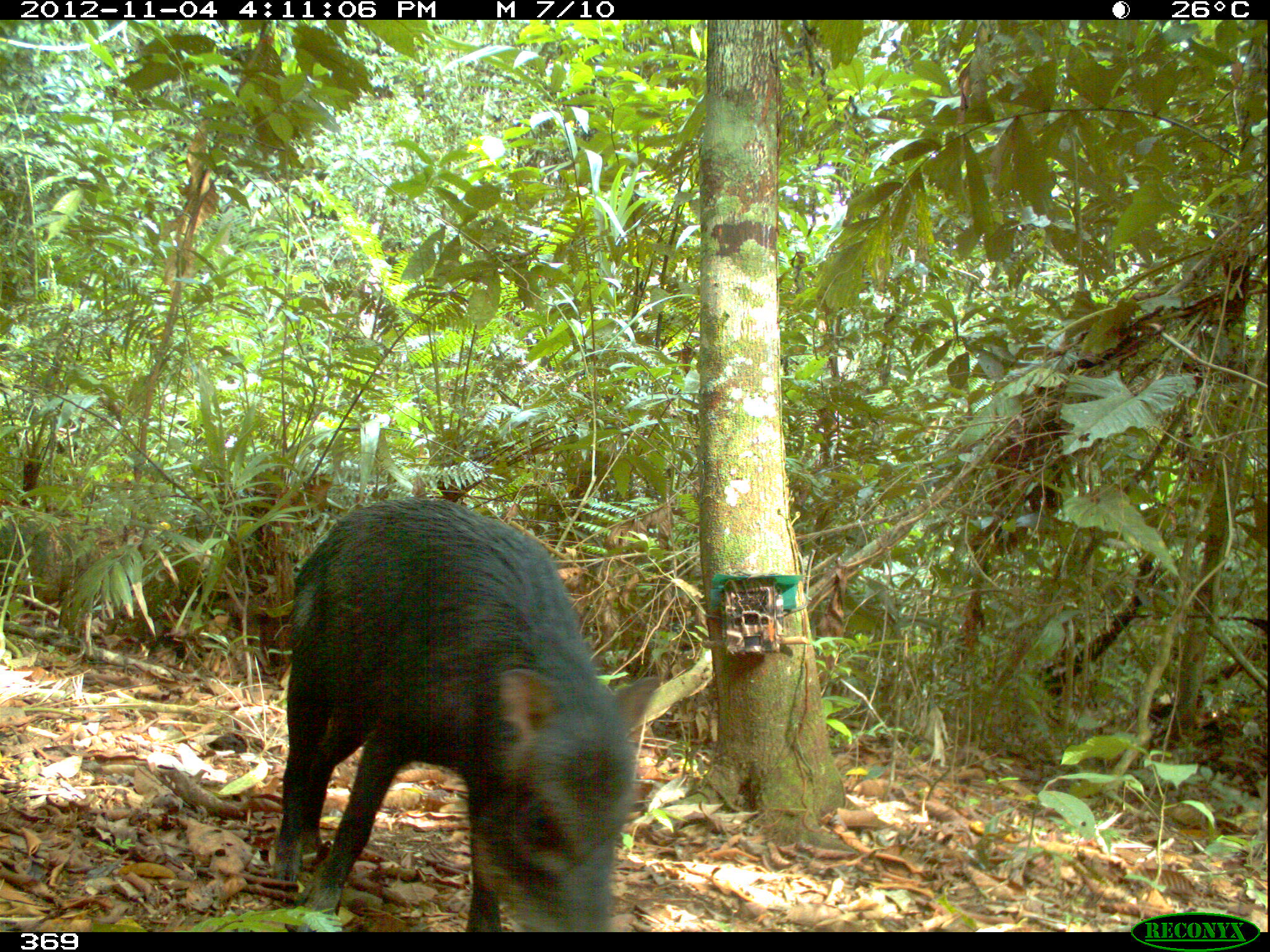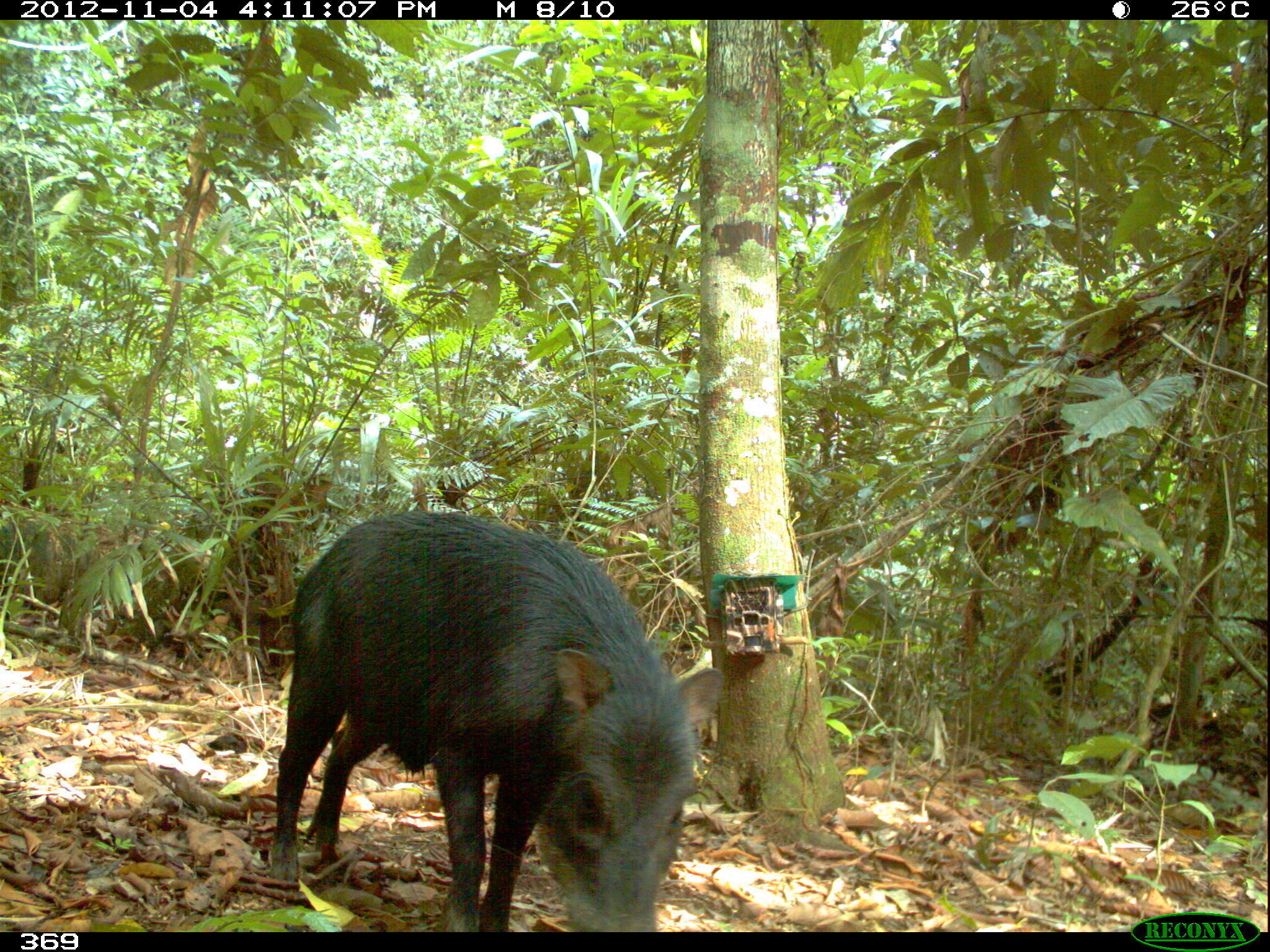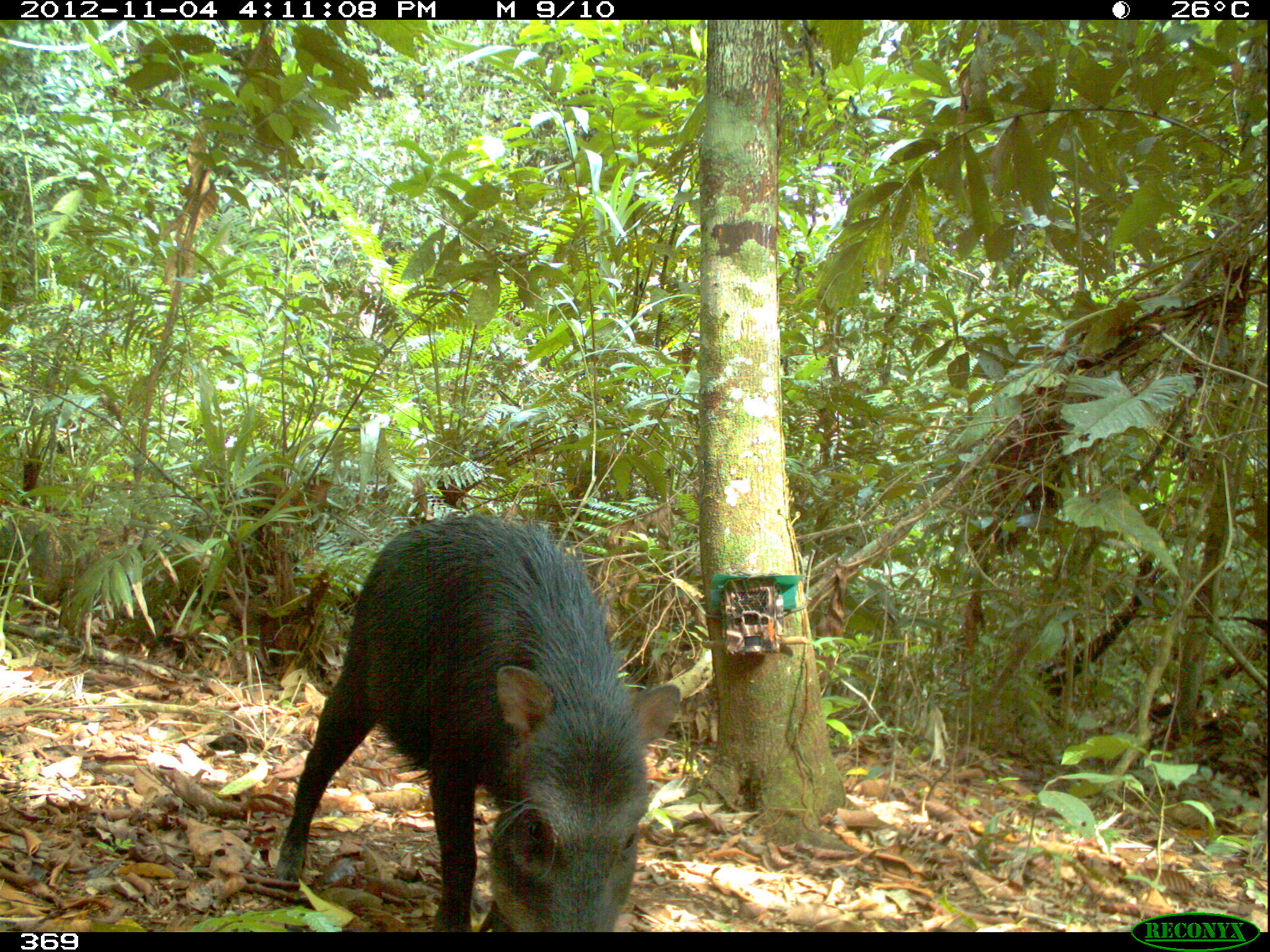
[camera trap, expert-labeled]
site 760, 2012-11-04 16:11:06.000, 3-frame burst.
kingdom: Animalia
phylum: Chordata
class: Mammalia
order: Artiodactyla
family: Tayassuidae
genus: Tayassu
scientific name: Tayassu pecari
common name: white-lipped peccary